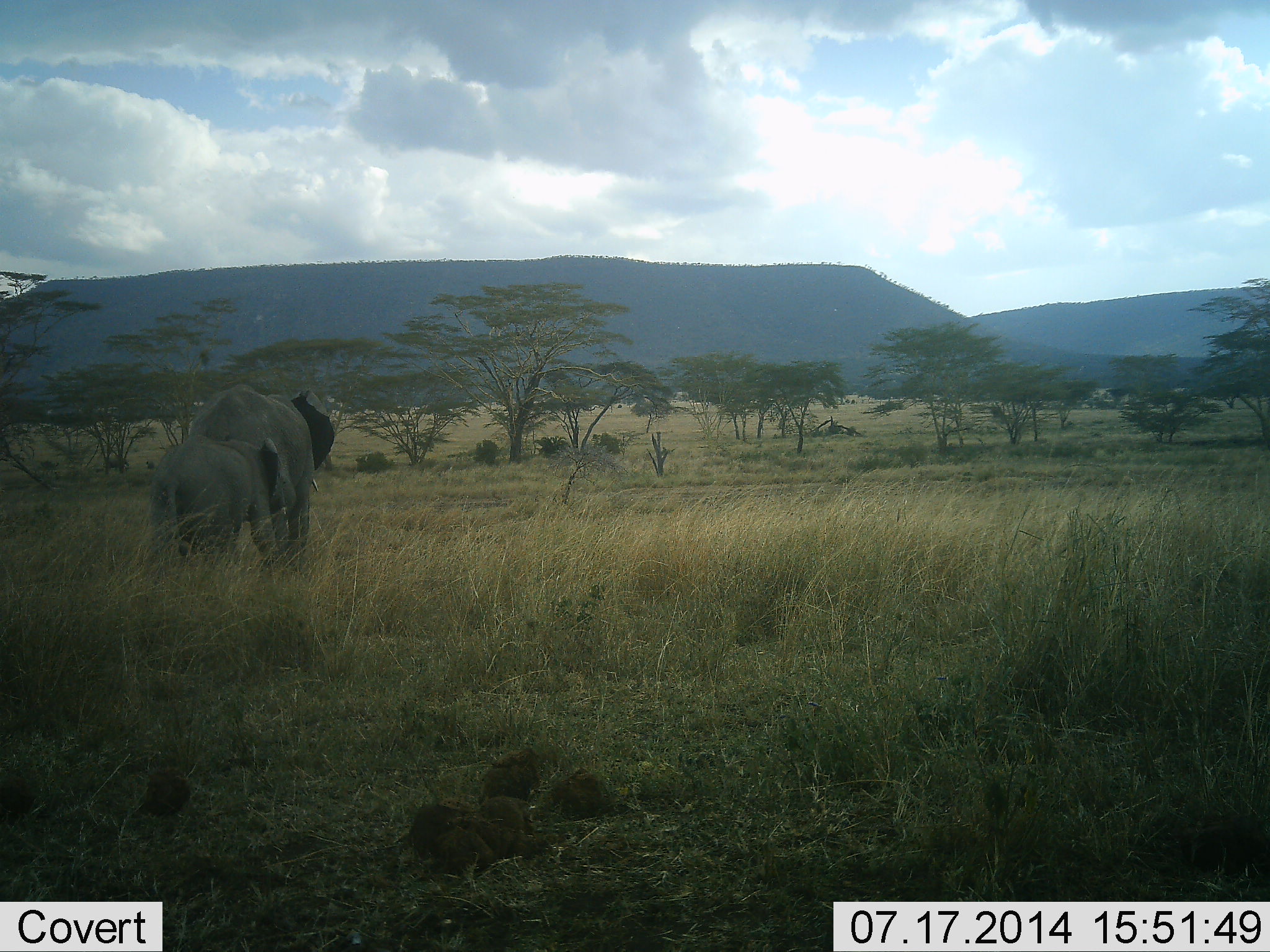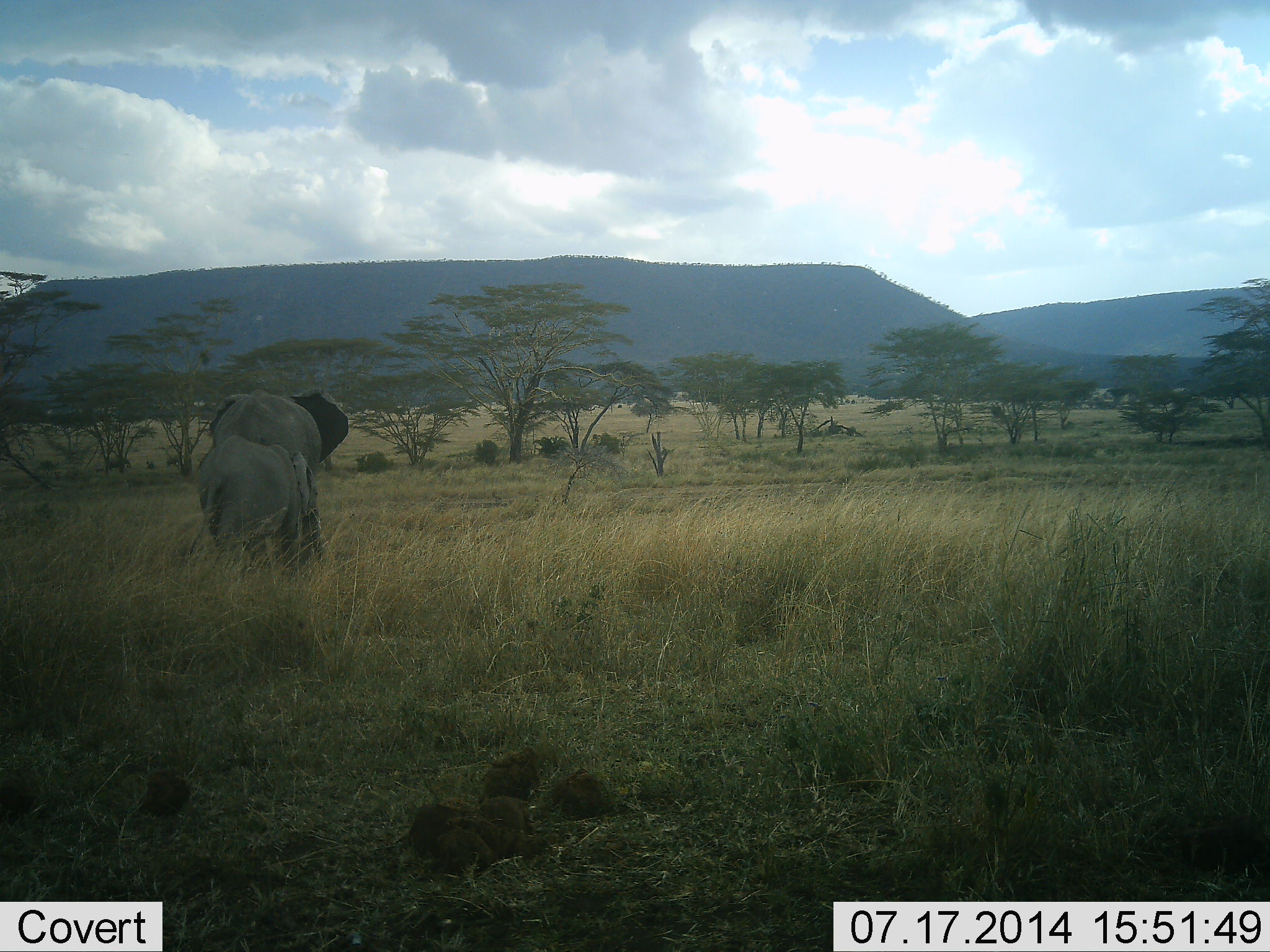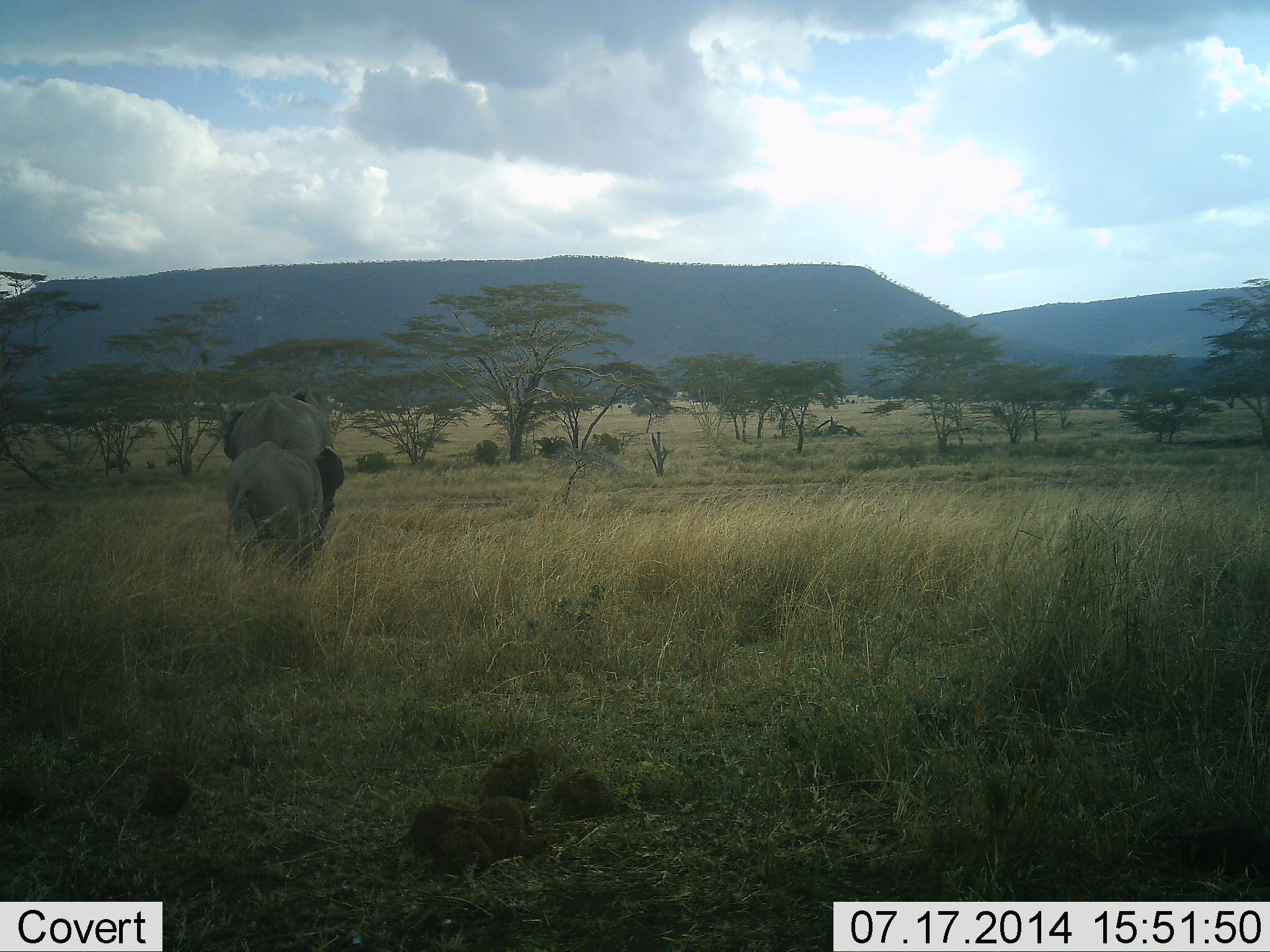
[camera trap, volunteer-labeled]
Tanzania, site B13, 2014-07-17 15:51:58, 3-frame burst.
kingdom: Animalia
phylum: Chordata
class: Mammalia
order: Proboscidea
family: Elephantidae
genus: Loxodonta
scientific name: Loxodonta africana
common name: african bush elephant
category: elephant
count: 2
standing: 0%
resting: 10%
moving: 90%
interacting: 10%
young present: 80%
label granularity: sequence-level